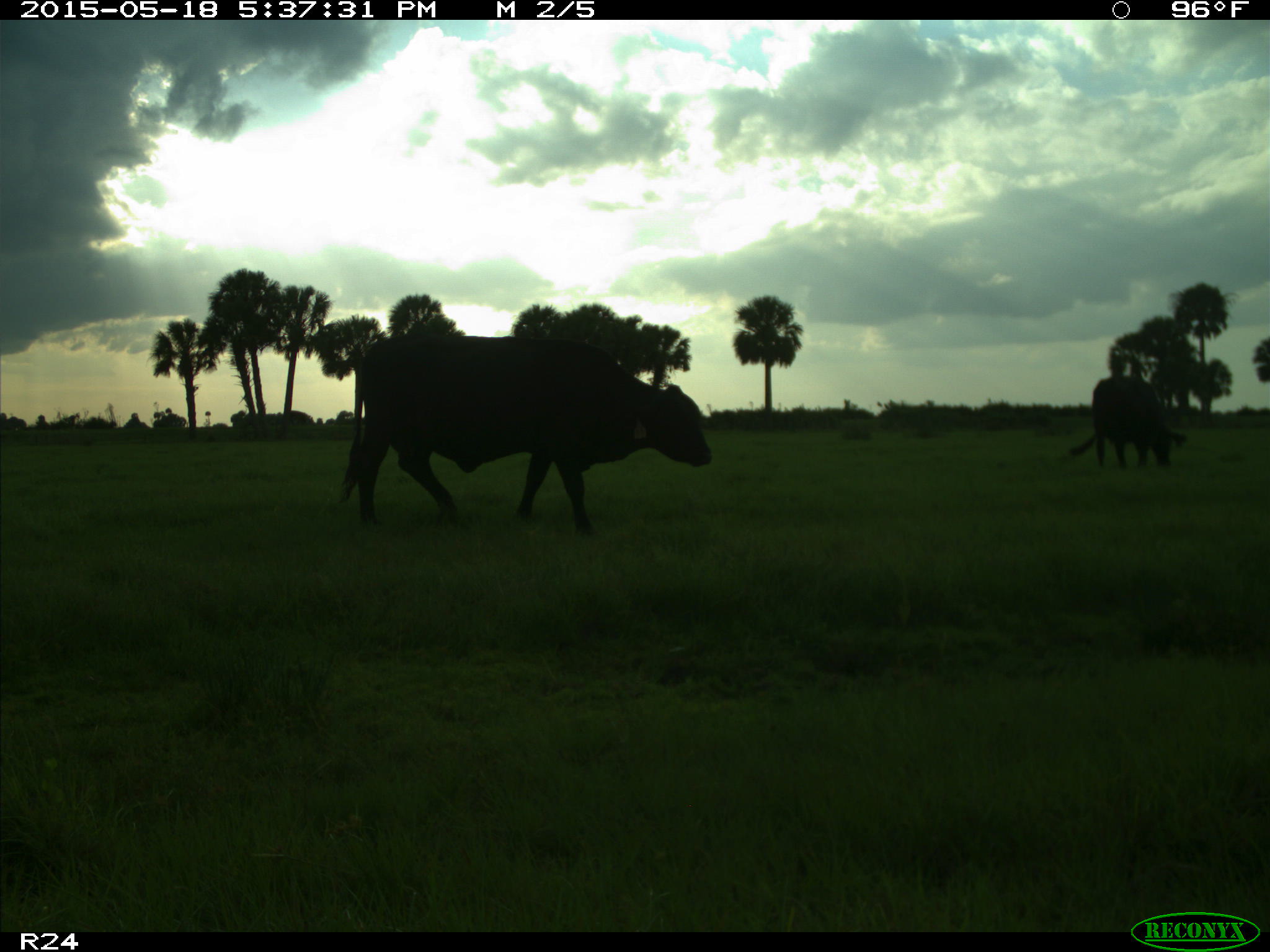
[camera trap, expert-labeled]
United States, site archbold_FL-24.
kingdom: Animalia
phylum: Chordata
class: Mammalia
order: Artiodactyla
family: Bovidae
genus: Bos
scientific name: Bos taurus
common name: domestic cow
Bos taurus (domestic cow).